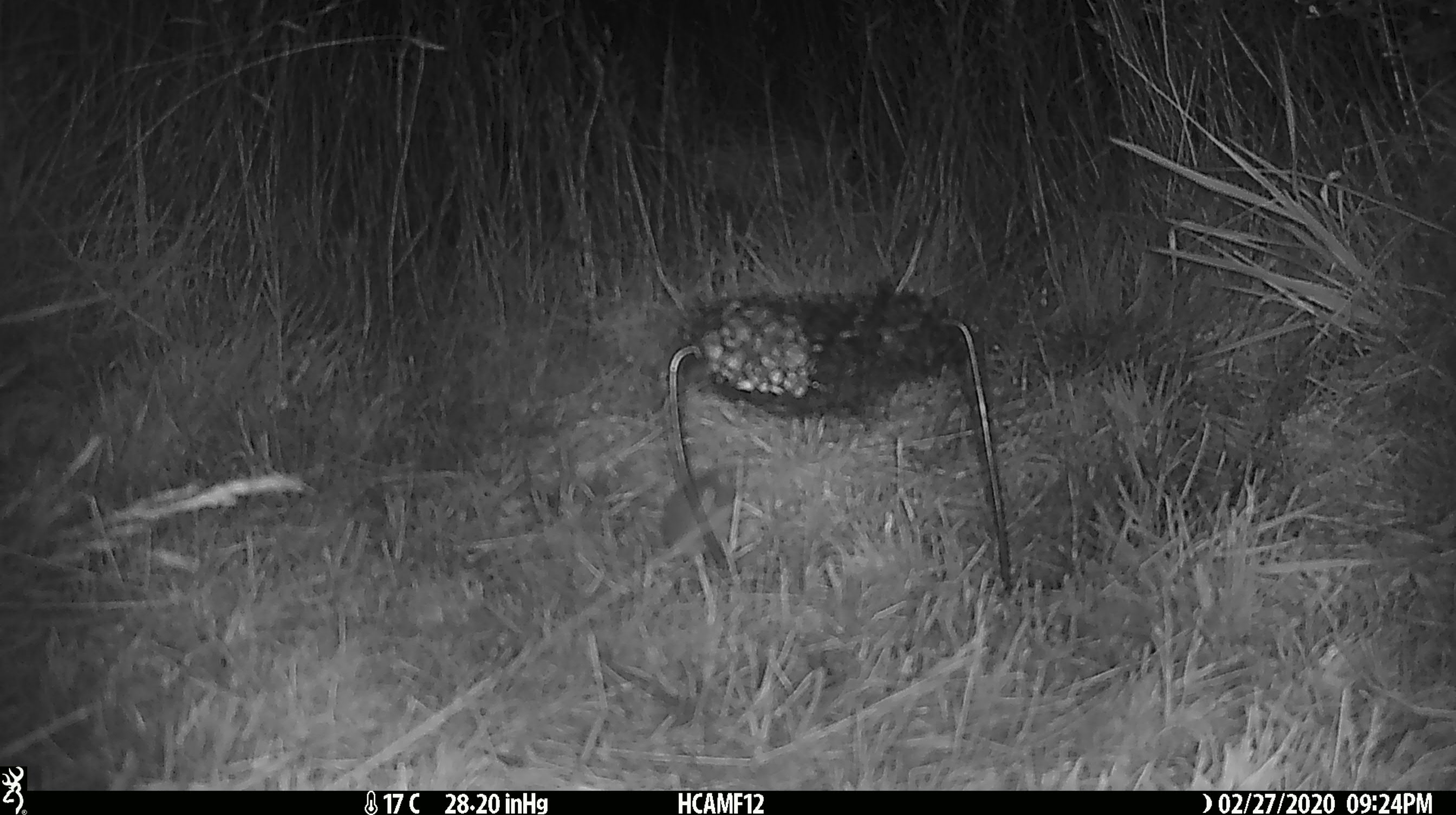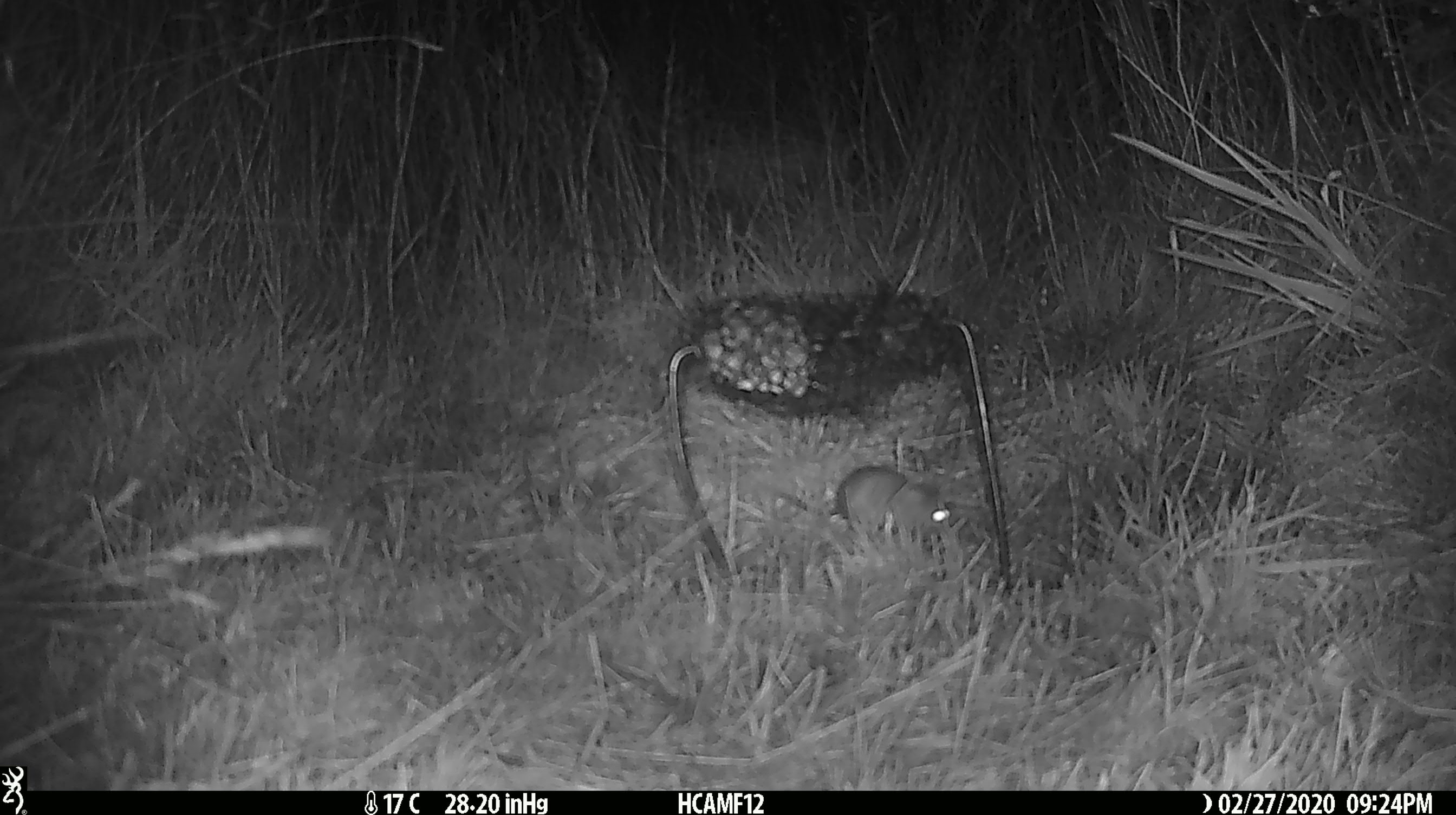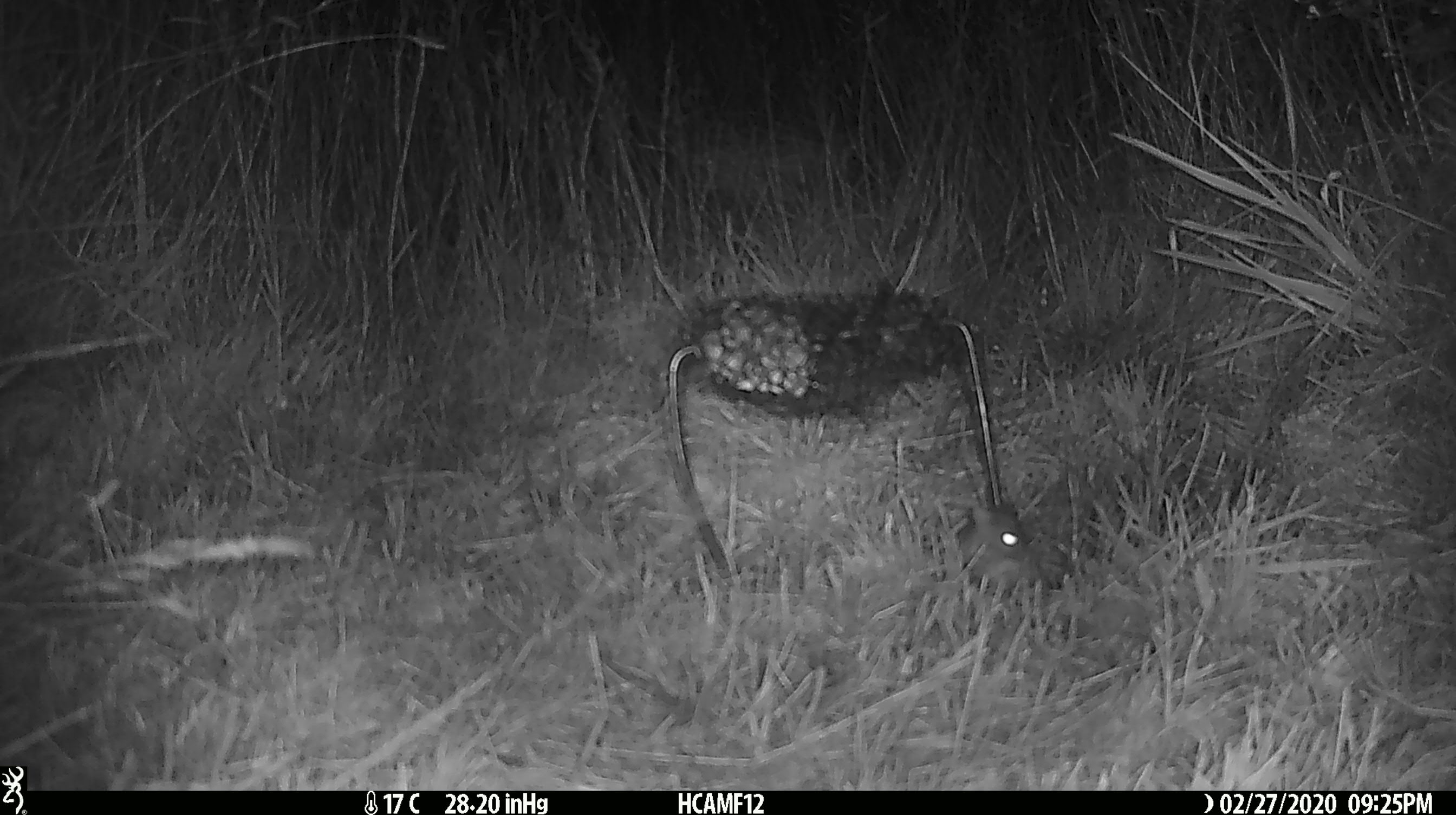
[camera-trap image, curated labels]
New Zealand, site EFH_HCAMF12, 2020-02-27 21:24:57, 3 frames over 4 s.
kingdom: Animalia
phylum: Chordata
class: Mammalia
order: Rodentia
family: Muridae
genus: Mus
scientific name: Mus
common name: mouse